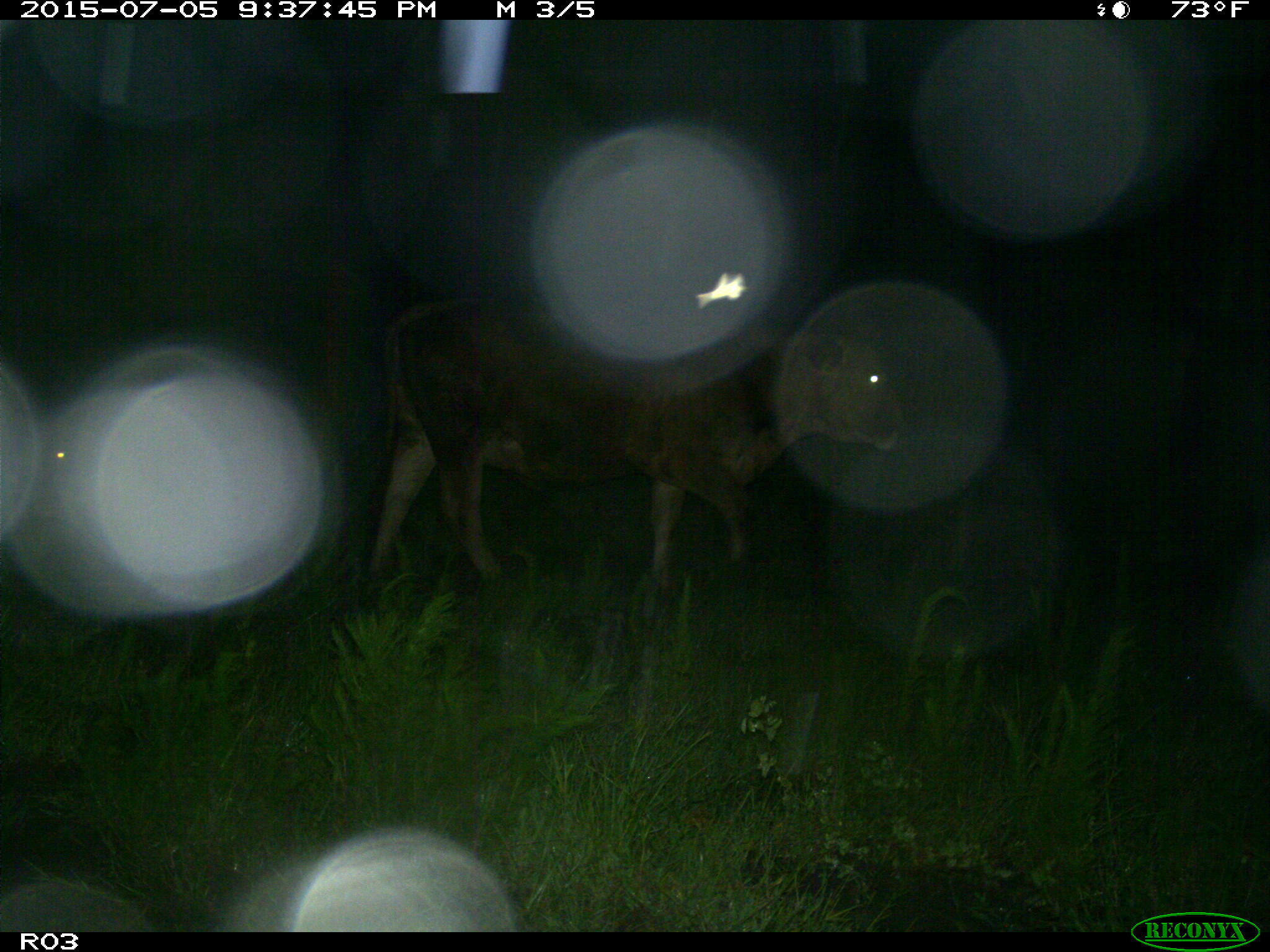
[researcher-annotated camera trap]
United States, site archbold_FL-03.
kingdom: Animalia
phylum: Chordata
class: Mammalia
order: Artiodactyla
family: Bovidae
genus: Bos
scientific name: Bos taurus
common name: domestic cow